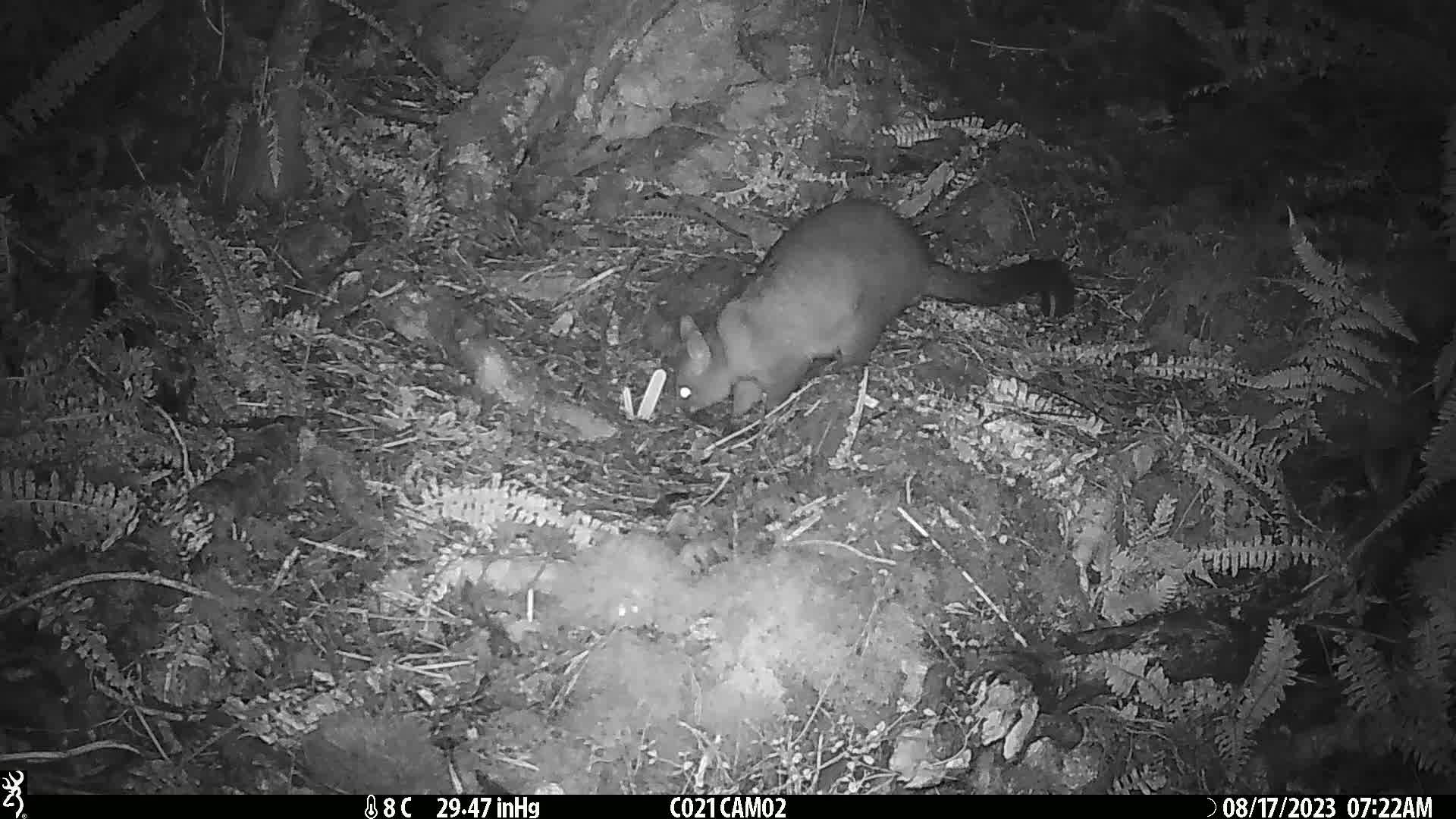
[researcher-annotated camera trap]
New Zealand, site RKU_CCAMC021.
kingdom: Animalia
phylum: Chordata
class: Mammalia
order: Diprotodontia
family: Phalangeridae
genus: Trichosurus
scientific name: Trichosurus vulpecula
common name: common brushtail possum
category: possum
Possum (common brushtail possum) (Trichosurus vulpecula).